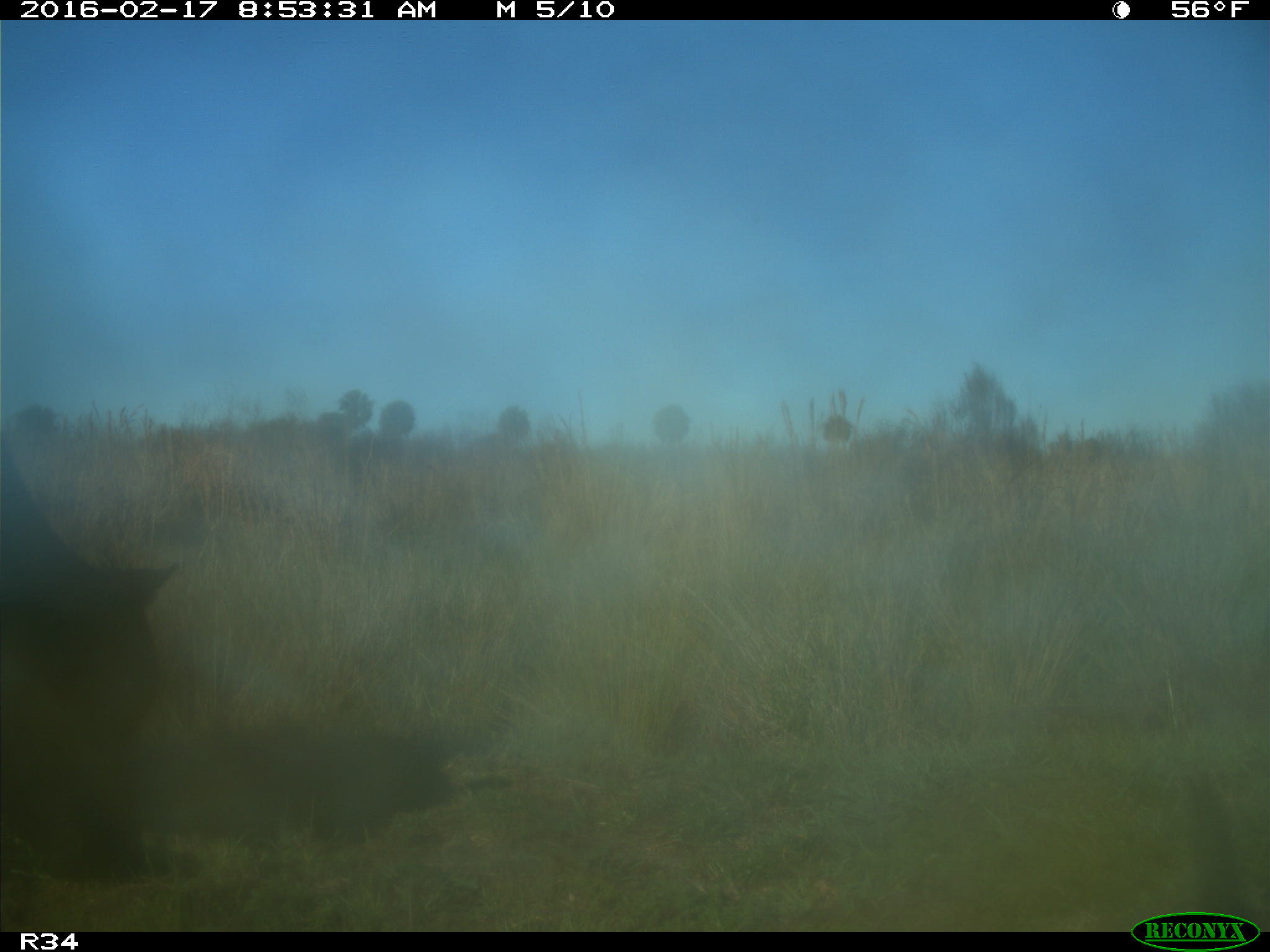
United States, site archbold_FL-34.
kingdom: Animalia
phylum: Chordata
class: Mammalia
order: Artiodactyla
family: Bovidae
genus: Bos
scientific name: Bos taurus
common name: domestic cow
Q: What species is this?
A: Bos taurus (domestic cow).